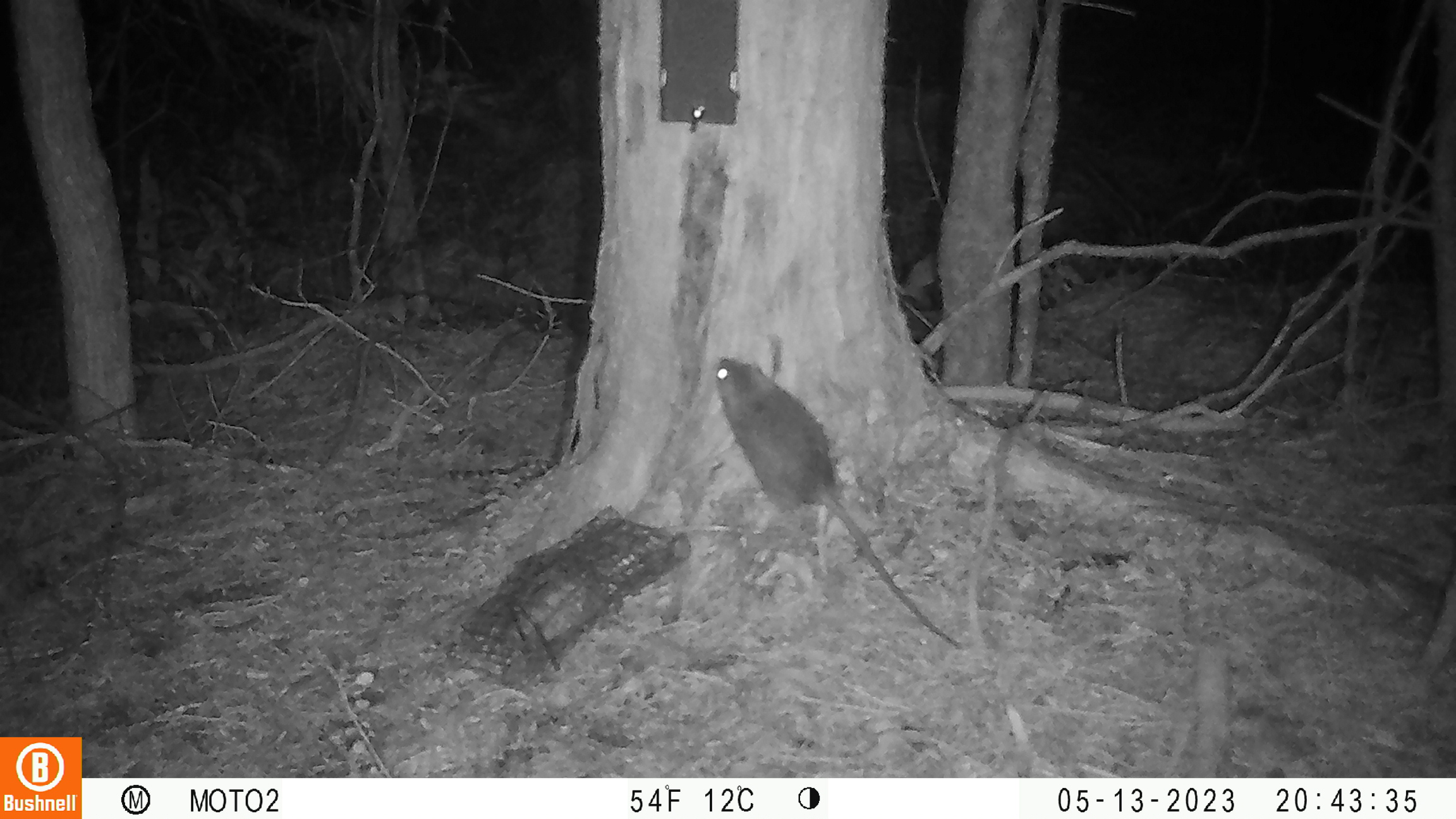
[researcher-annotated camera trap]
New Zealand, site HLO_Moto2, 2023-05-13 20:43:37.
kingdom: Animalia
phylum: Chordata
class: Mammalia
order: Rodentia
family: Muridae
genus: Rattus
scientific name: Rattus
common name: rat